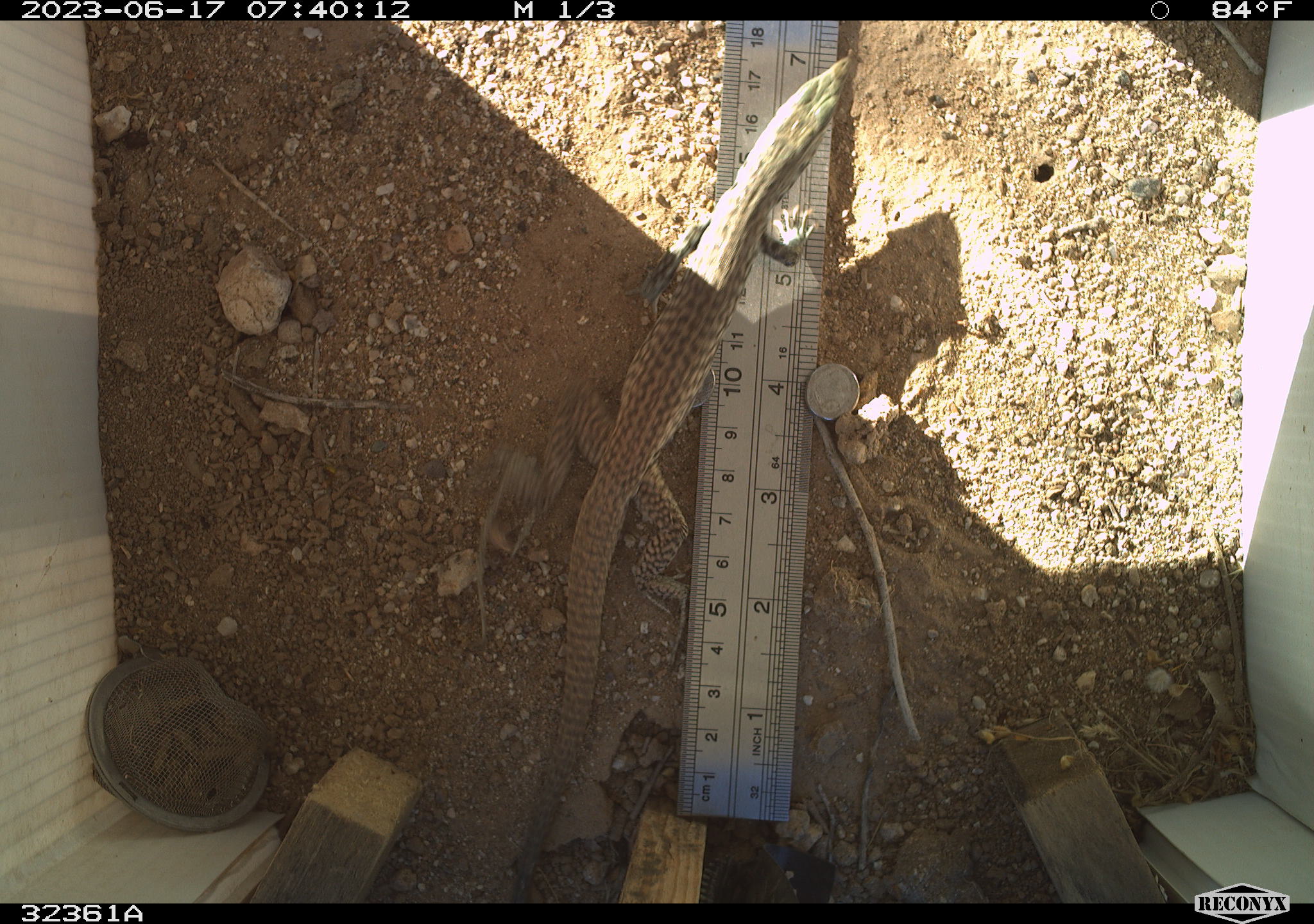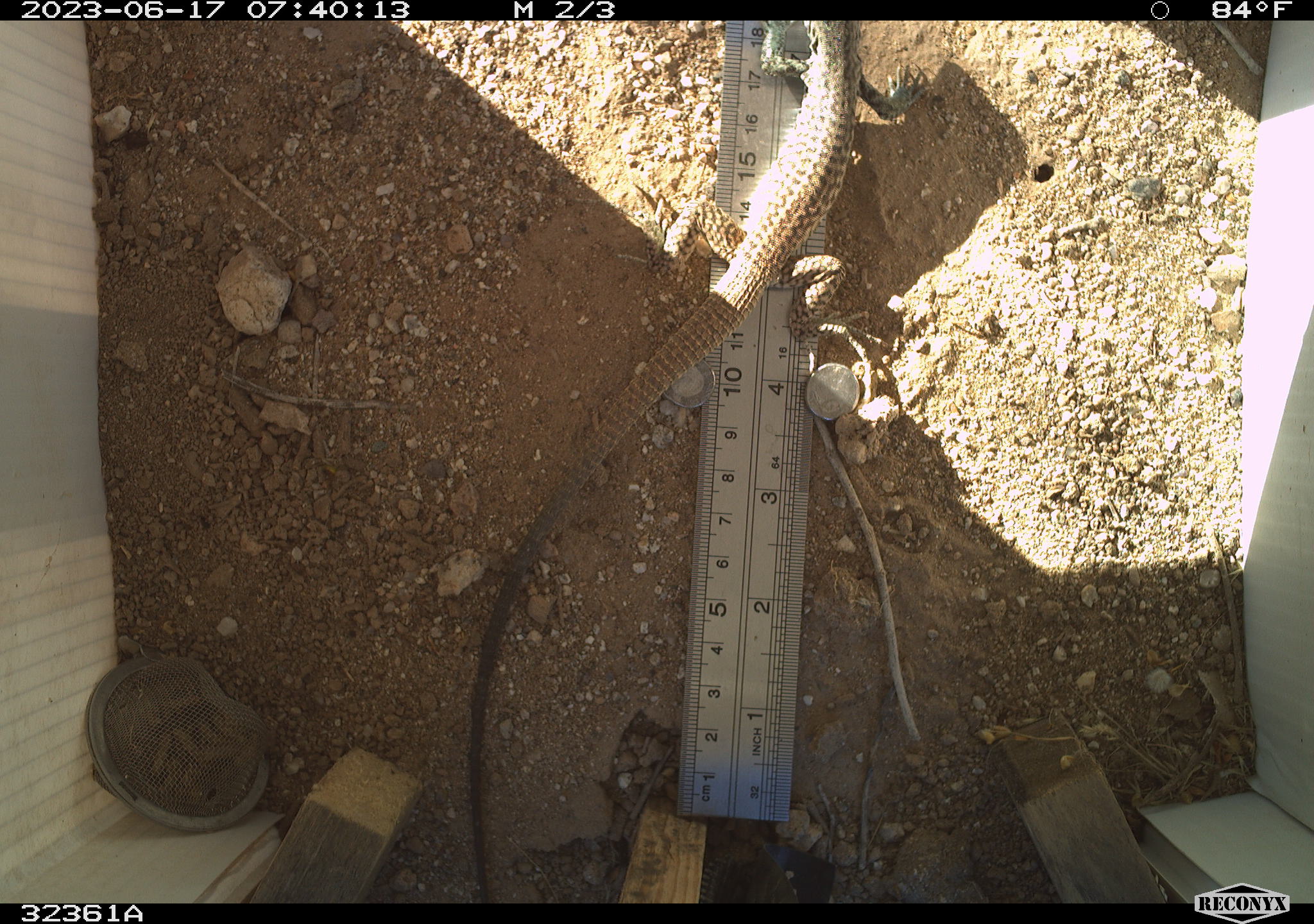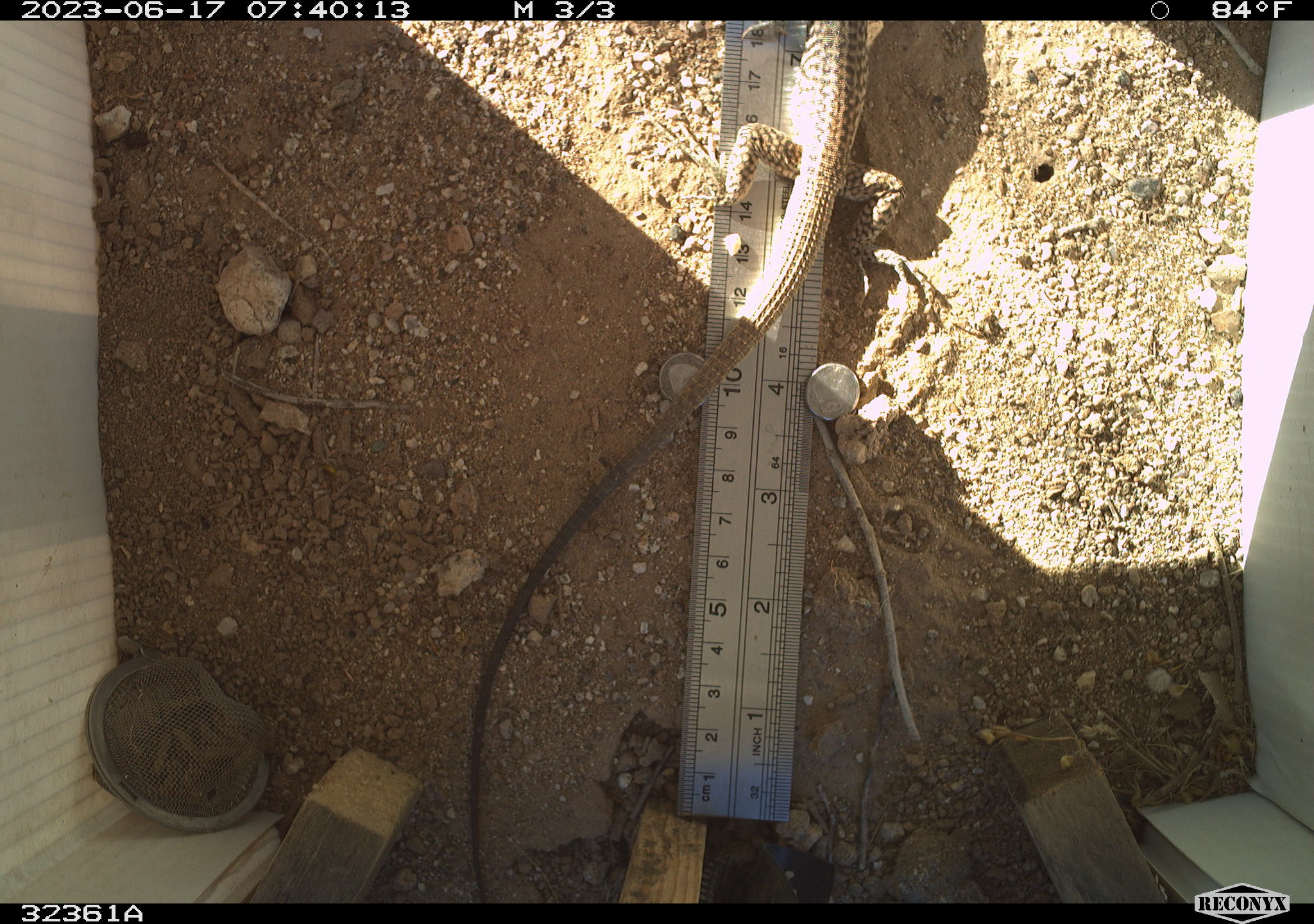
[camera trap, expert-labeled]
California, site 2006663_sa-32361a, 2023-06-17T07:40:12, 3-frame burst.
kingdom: Animalia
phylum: Chordata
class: Reptilia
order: Squamata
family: Teiidae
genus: Aspidoscelis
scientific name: Aspidoscelis tigris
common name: western whiptail